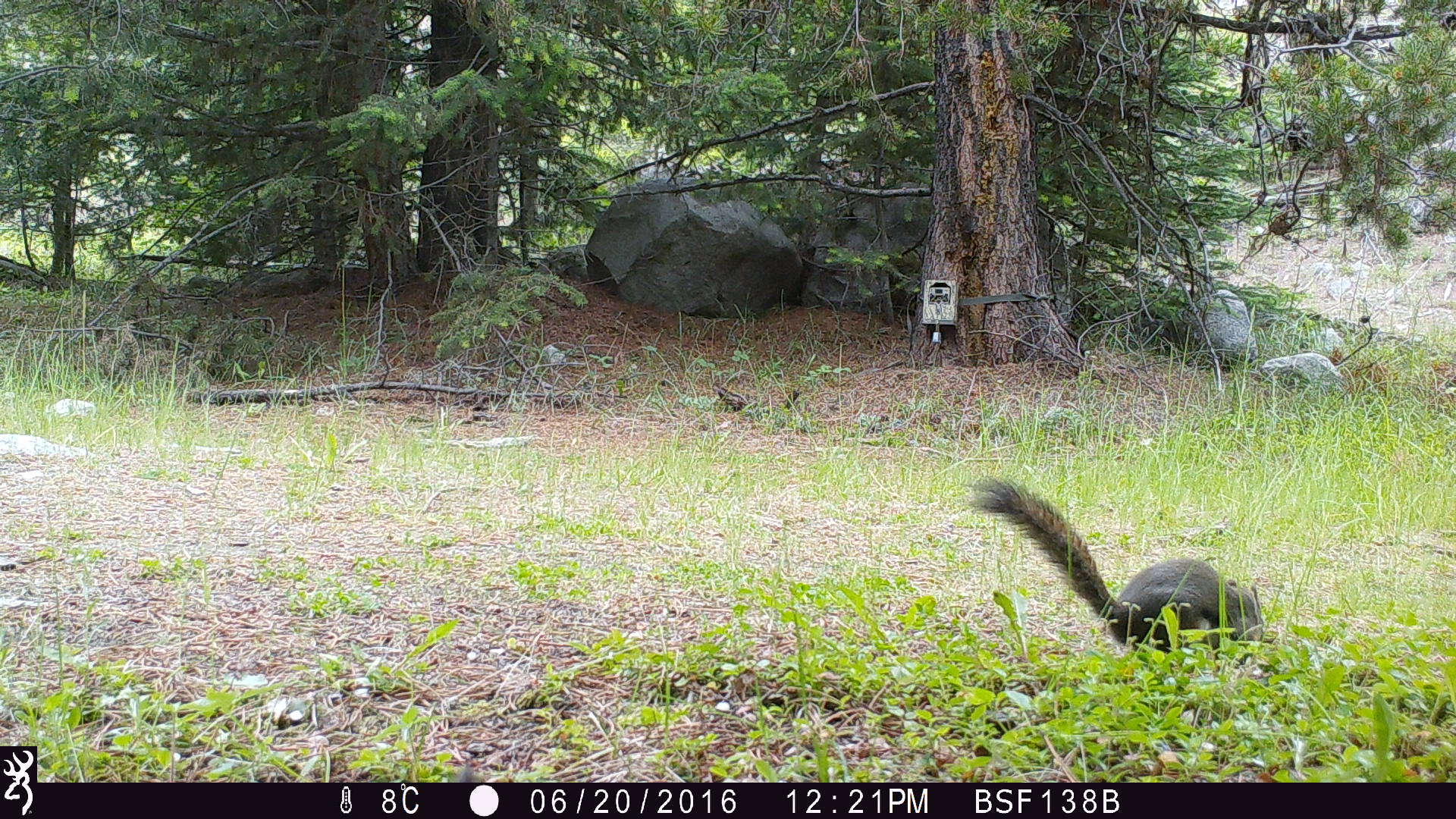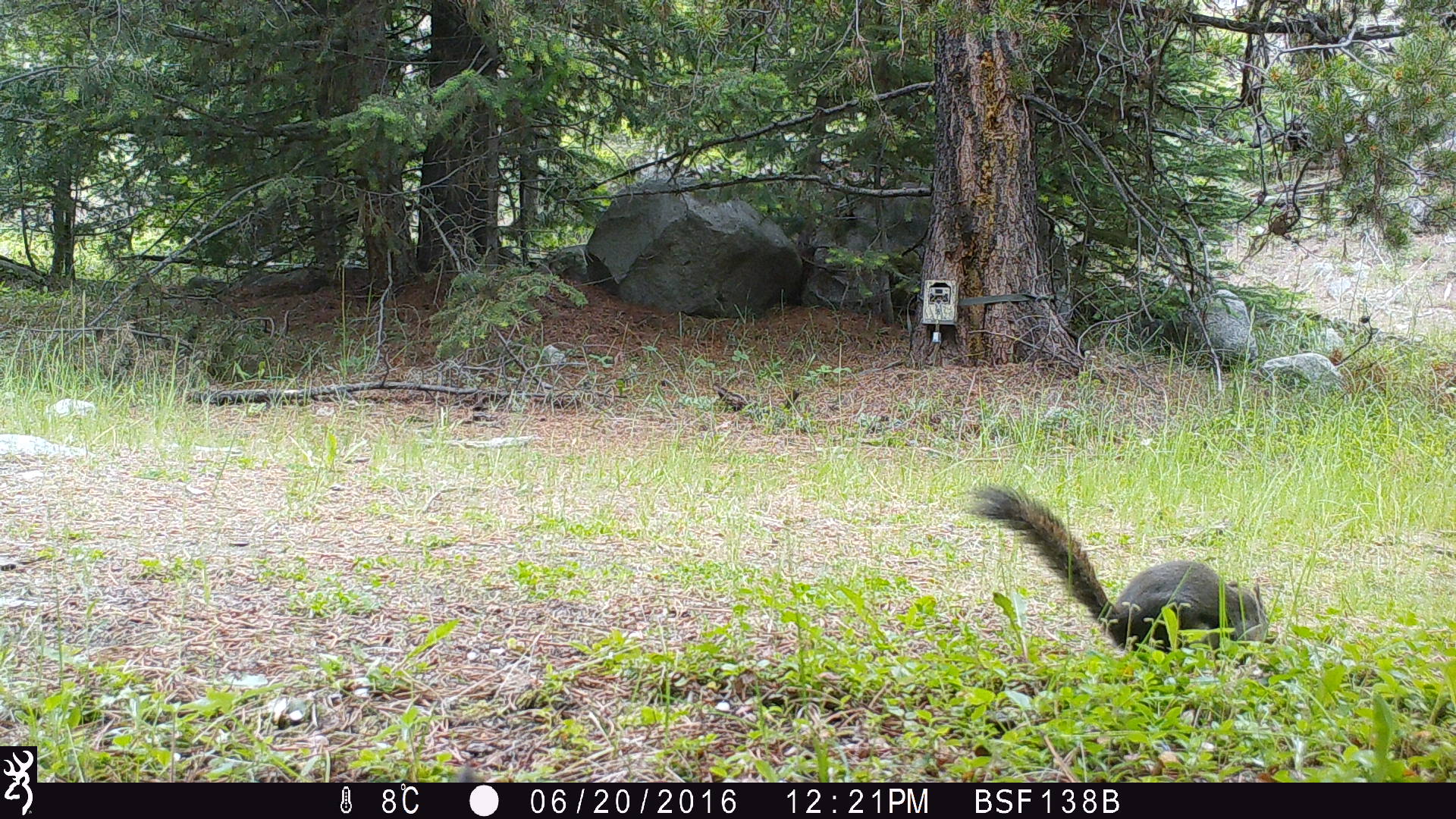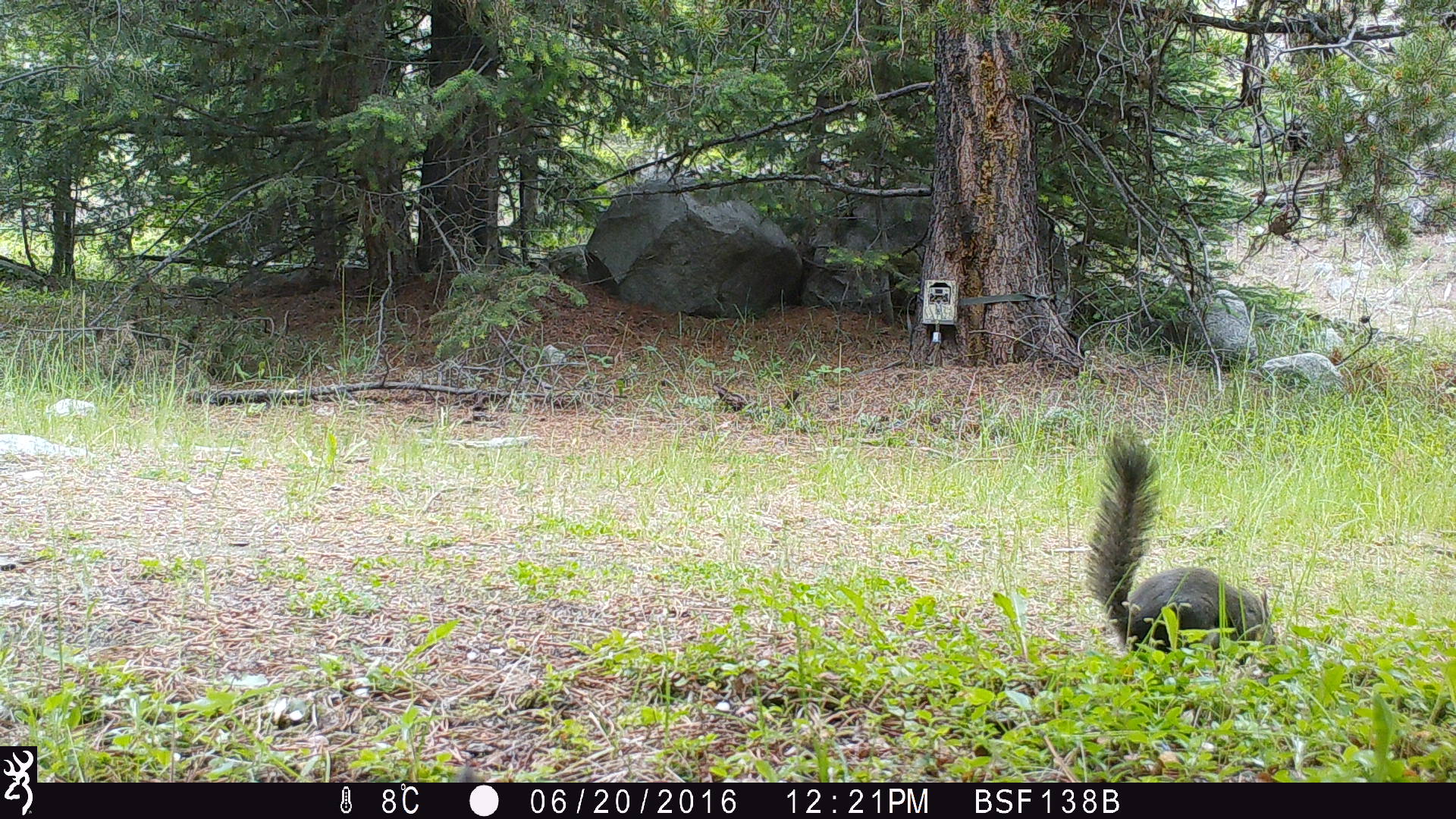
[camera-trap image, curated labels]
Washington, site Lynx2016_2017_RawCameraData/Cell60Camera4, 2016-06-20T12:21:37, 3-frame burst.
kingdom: Animalia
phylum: Chordata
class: Mammalia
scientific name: Mammalia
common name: small mammal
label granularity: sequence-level